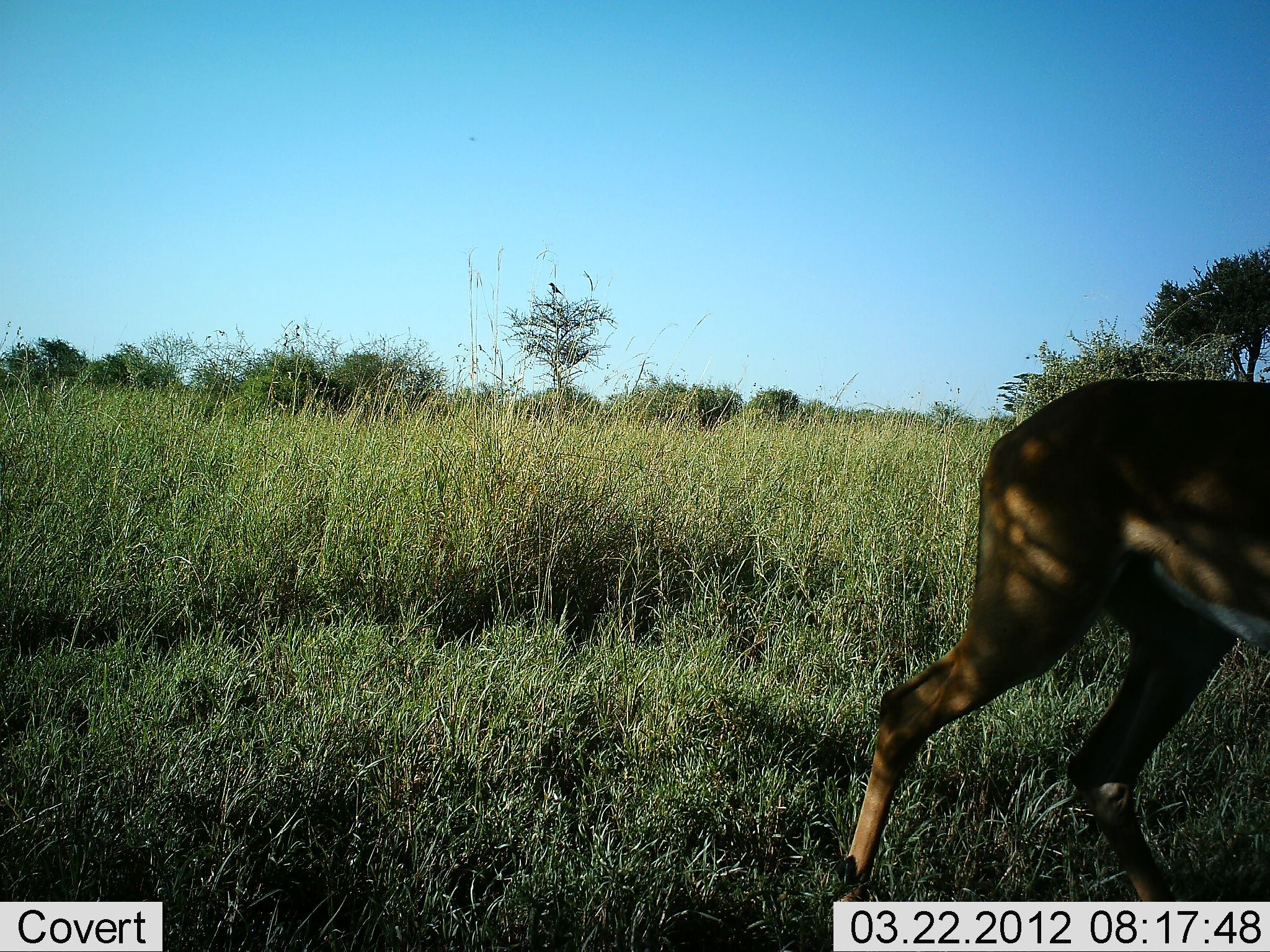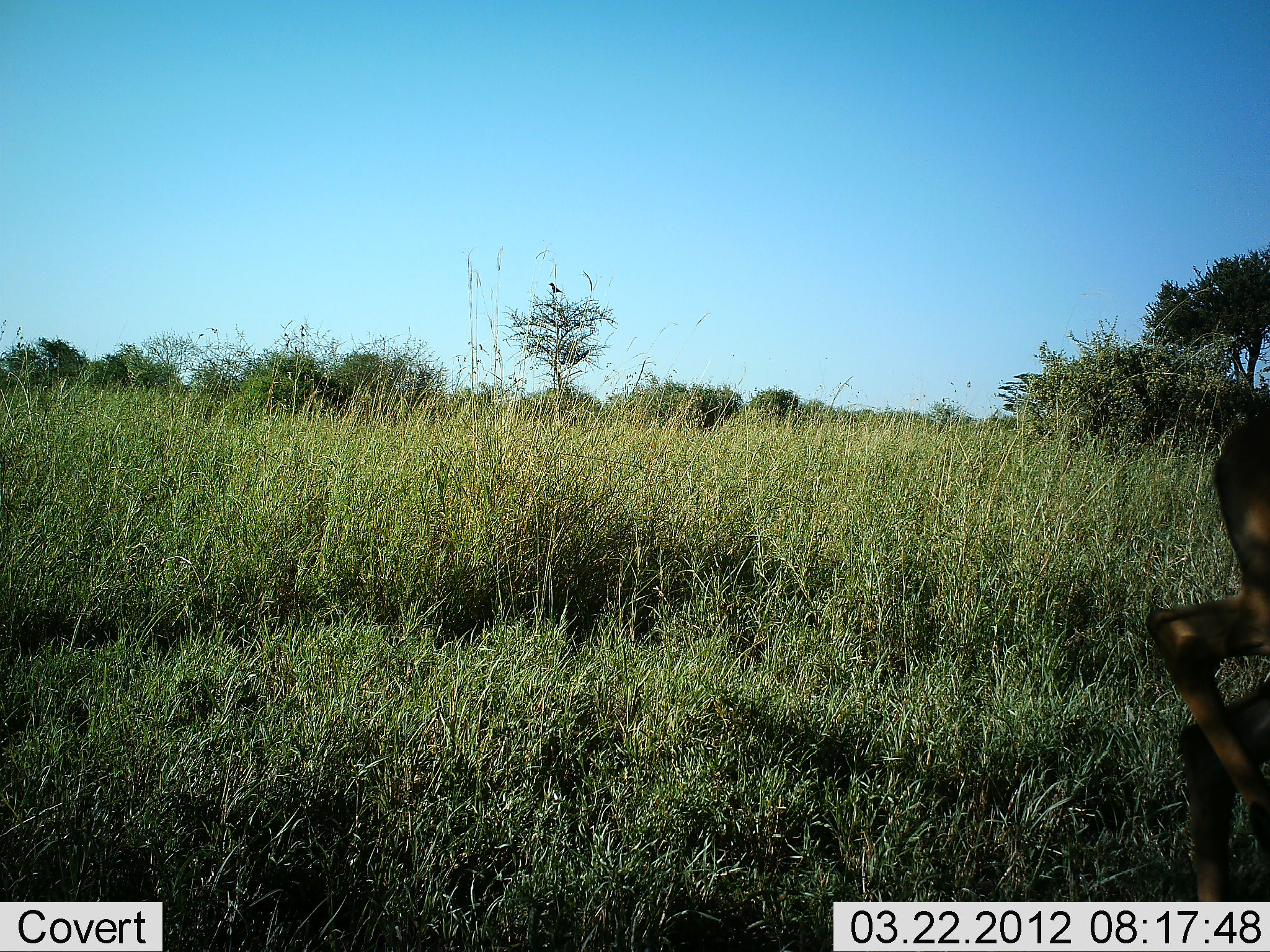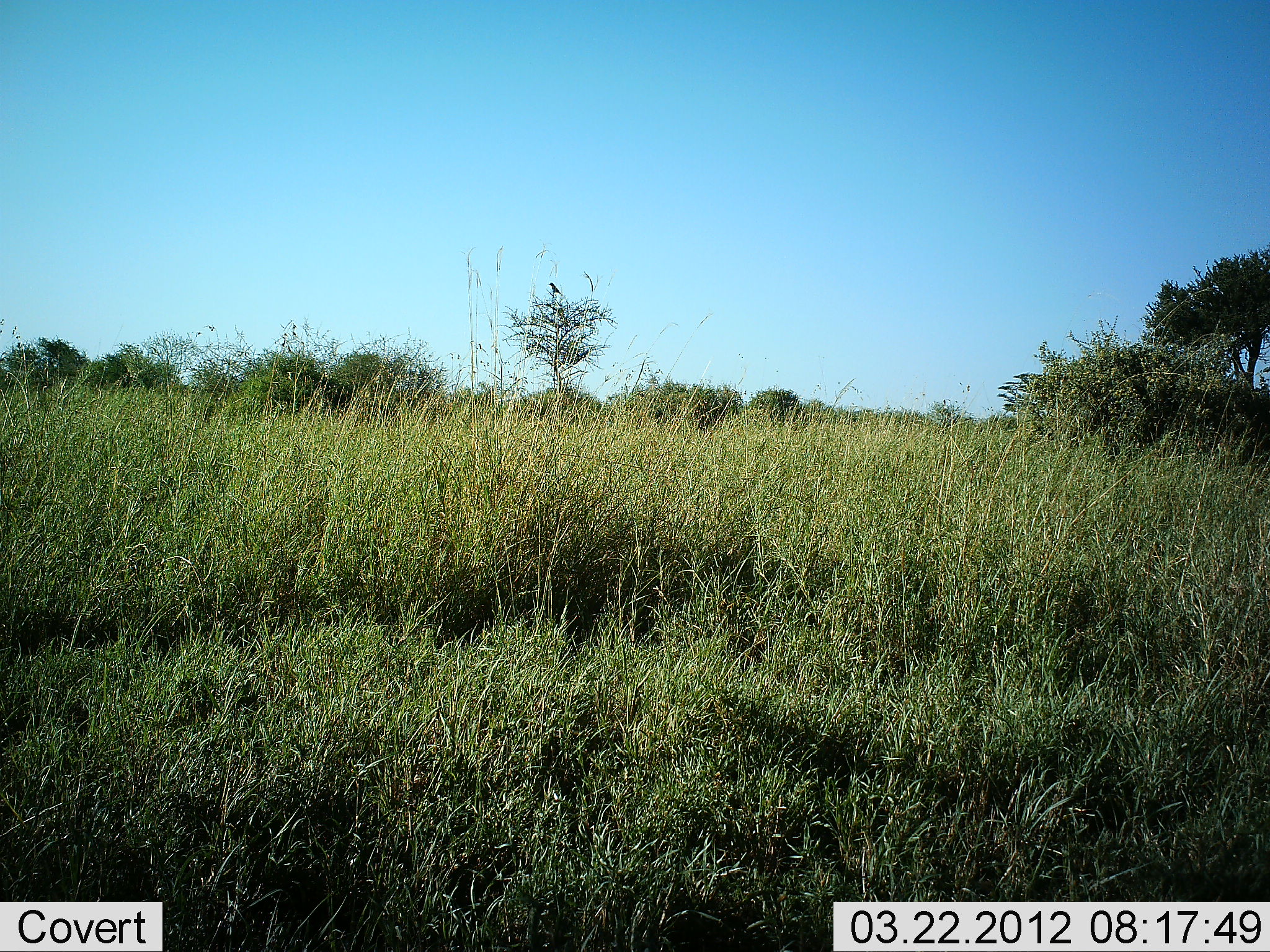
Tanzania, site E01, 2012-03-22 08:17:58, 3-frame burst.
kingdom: Animalia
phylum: Chordata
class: Mammalia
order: Artiodactyla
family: Bovidae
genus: Aepyceros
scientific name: Aepyceros melampus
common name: impala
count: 1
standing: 0%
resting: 0%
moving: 100%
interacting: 0%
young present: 0%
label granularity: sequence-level